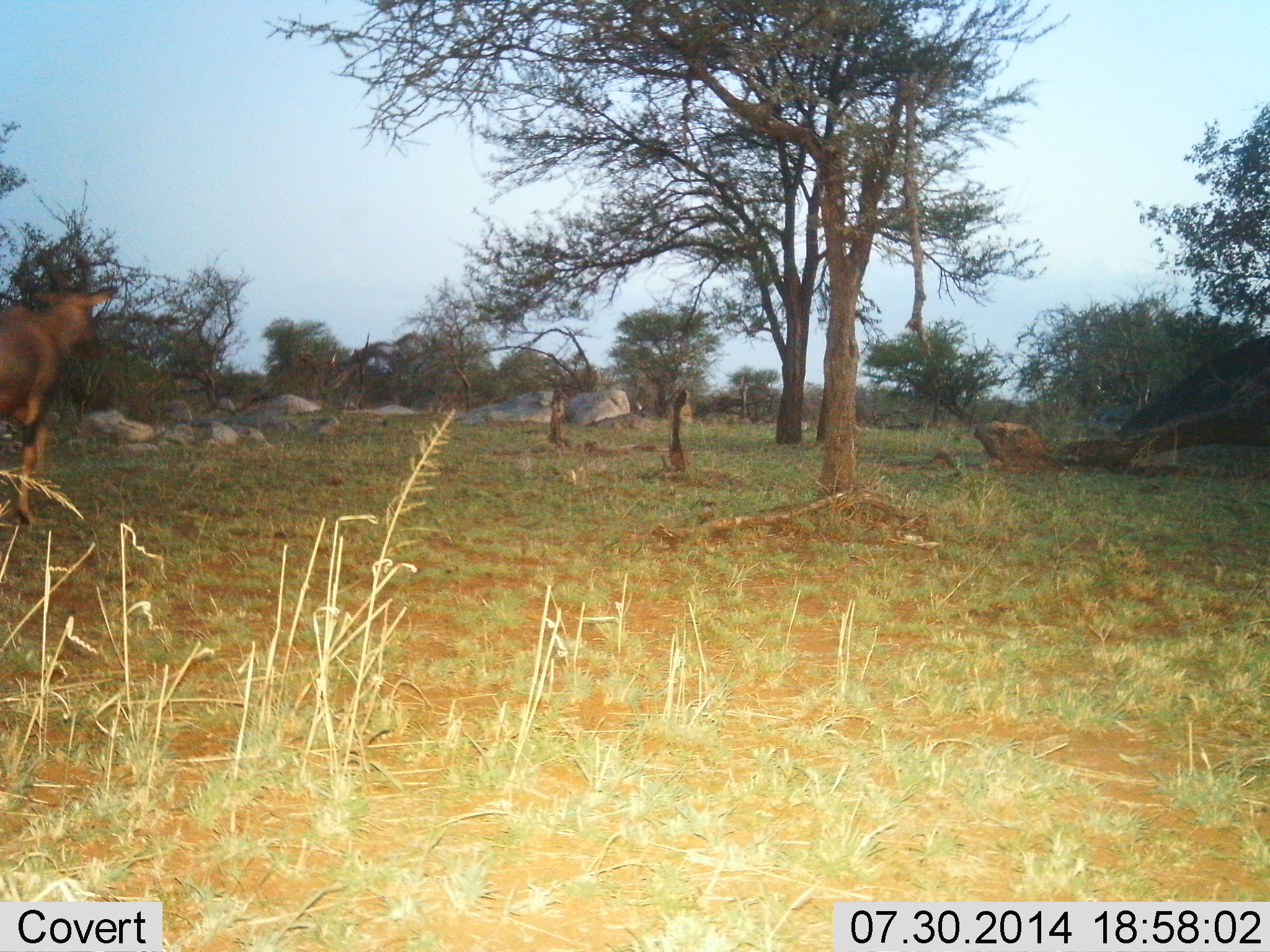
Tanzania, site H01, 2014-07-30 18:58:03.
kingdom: Animalia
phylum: Chordata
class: Mammalia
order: Artiodactyla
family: Bovidae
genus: Damaliscus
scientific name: Damaliscus lunatus jimela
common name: topi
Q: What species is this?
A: Topi (Damaliscus lunatus jimela).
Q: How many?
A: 1.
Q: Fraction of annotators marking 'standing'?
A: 30%.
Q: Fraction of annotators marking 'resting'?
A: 0%.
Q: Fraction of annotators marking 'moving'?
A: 70%.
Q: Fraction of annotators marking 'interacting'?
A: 0%.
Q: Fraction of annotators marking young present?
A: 0%.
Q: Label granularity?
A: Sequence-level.